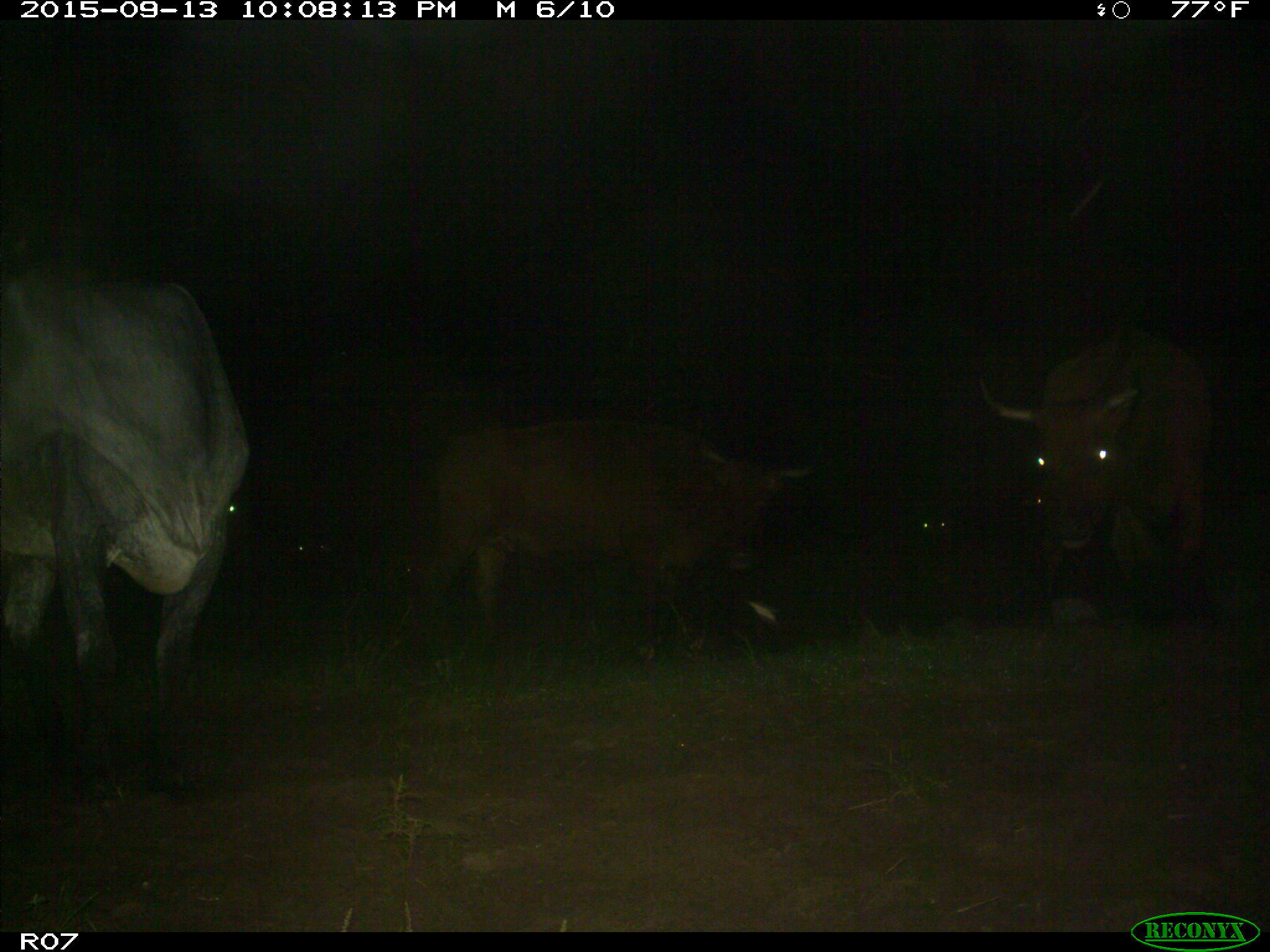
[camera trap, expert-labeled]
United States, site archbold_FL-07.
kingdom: Animalia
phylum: Chordata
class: Mammalia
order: Artiodactyla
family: Bovidae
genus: Bos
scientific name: Bos taurus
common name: domestic cow